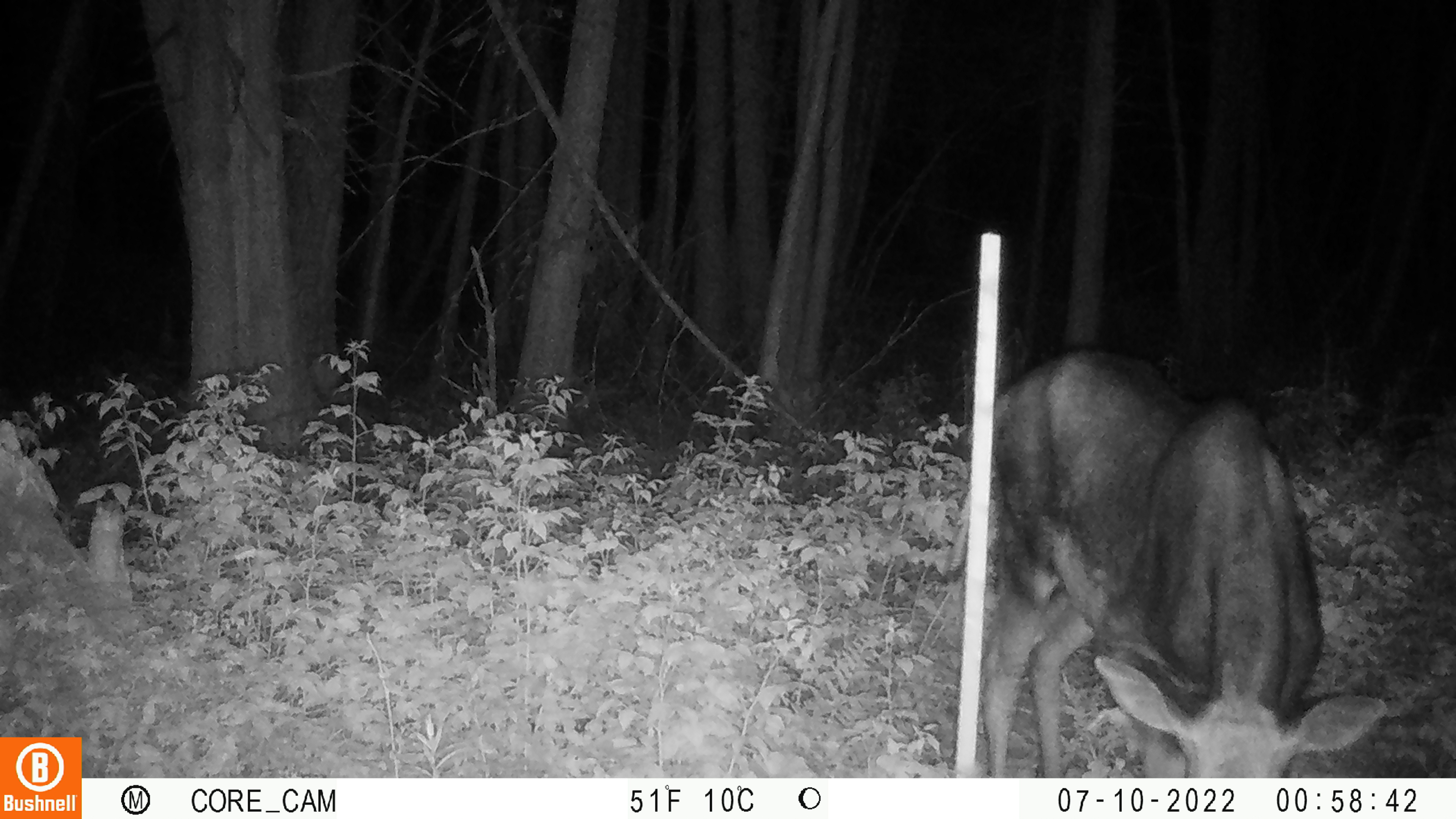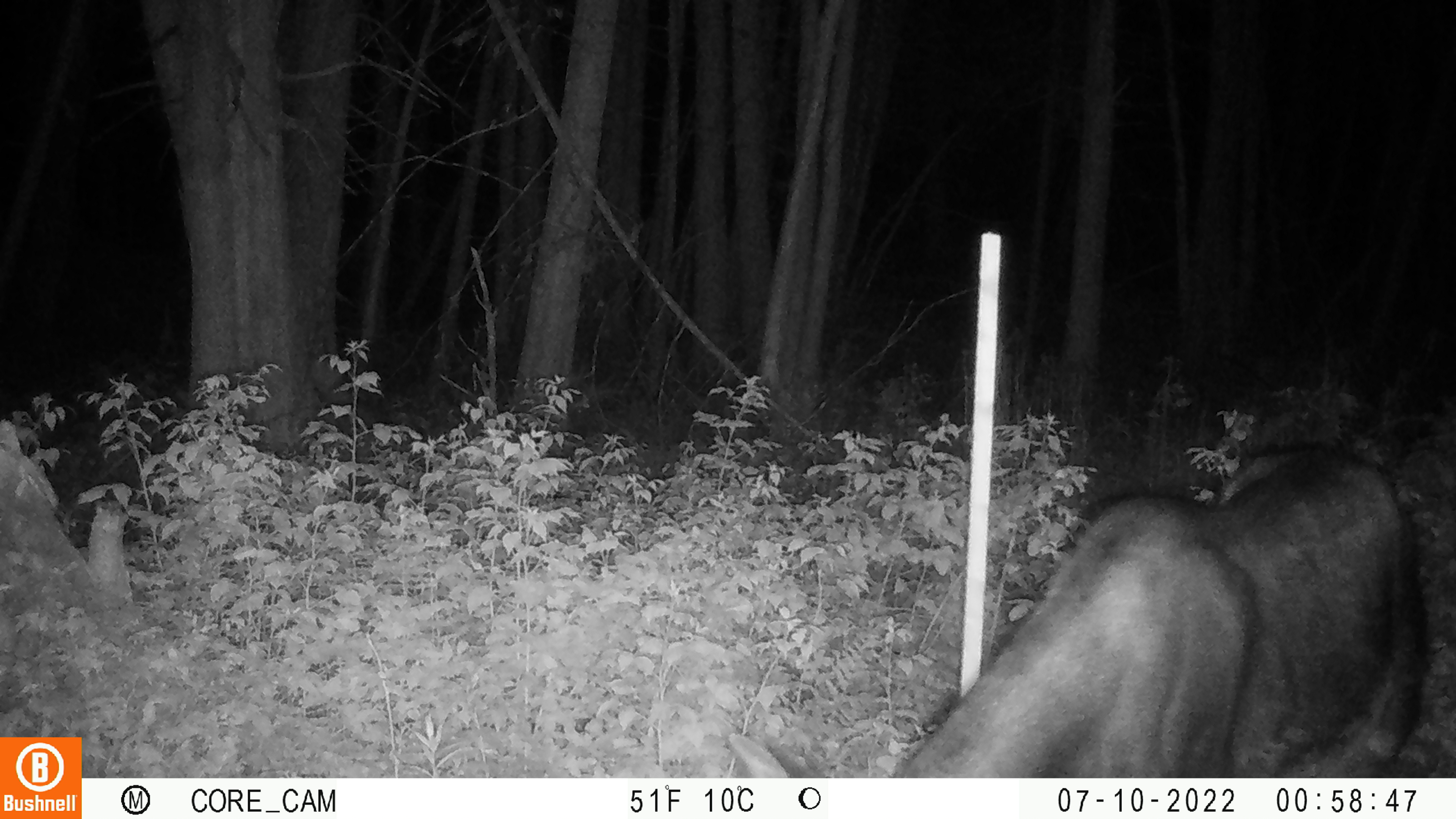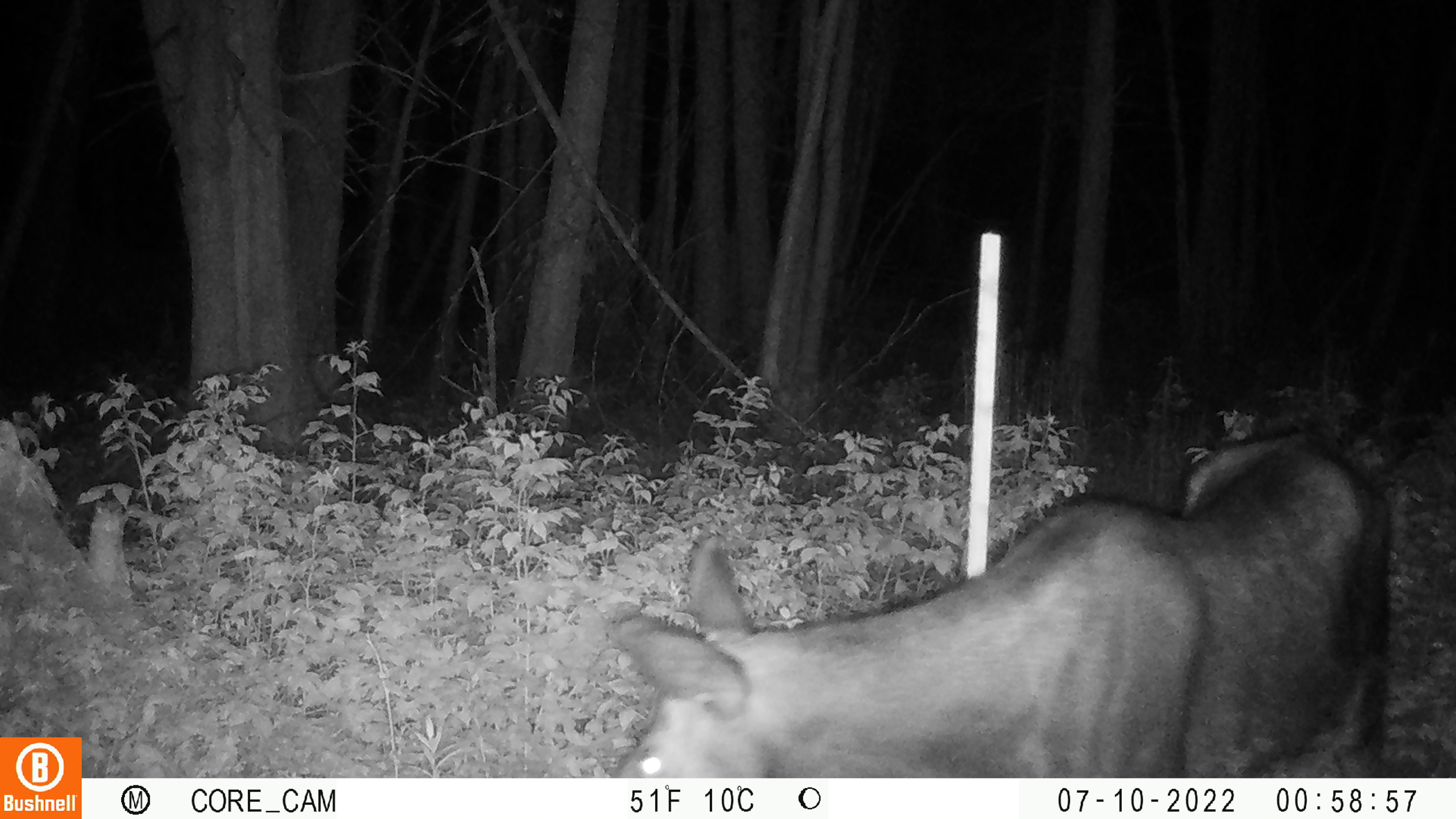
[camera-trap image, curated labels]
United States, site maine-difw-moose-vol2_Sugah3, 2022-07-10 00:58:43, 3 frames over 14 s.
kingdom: Animalia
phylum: Chordata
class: Mammalia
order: Artiodactyla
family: Cervidae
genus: Alces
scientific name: Alces alces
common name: moose